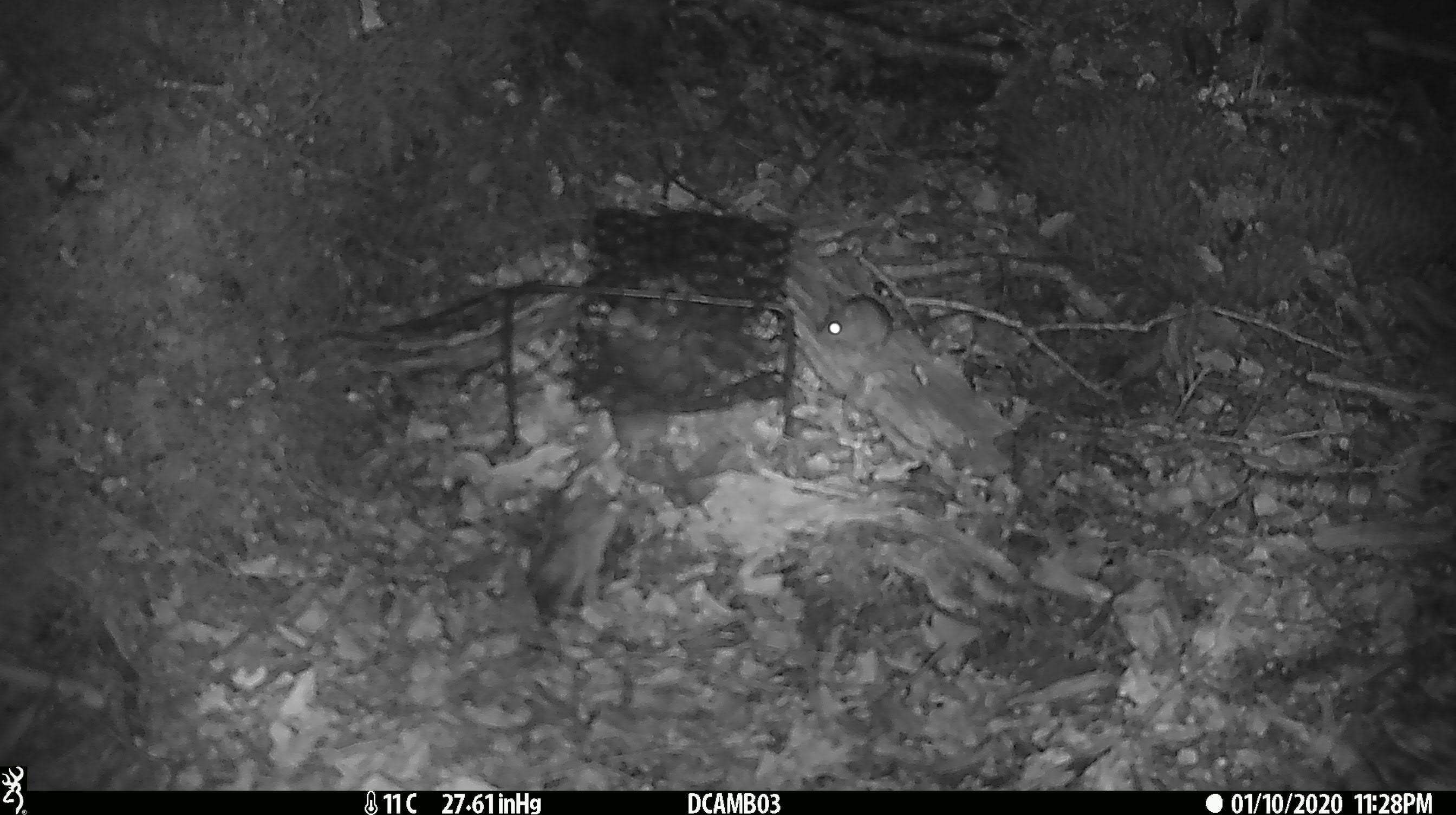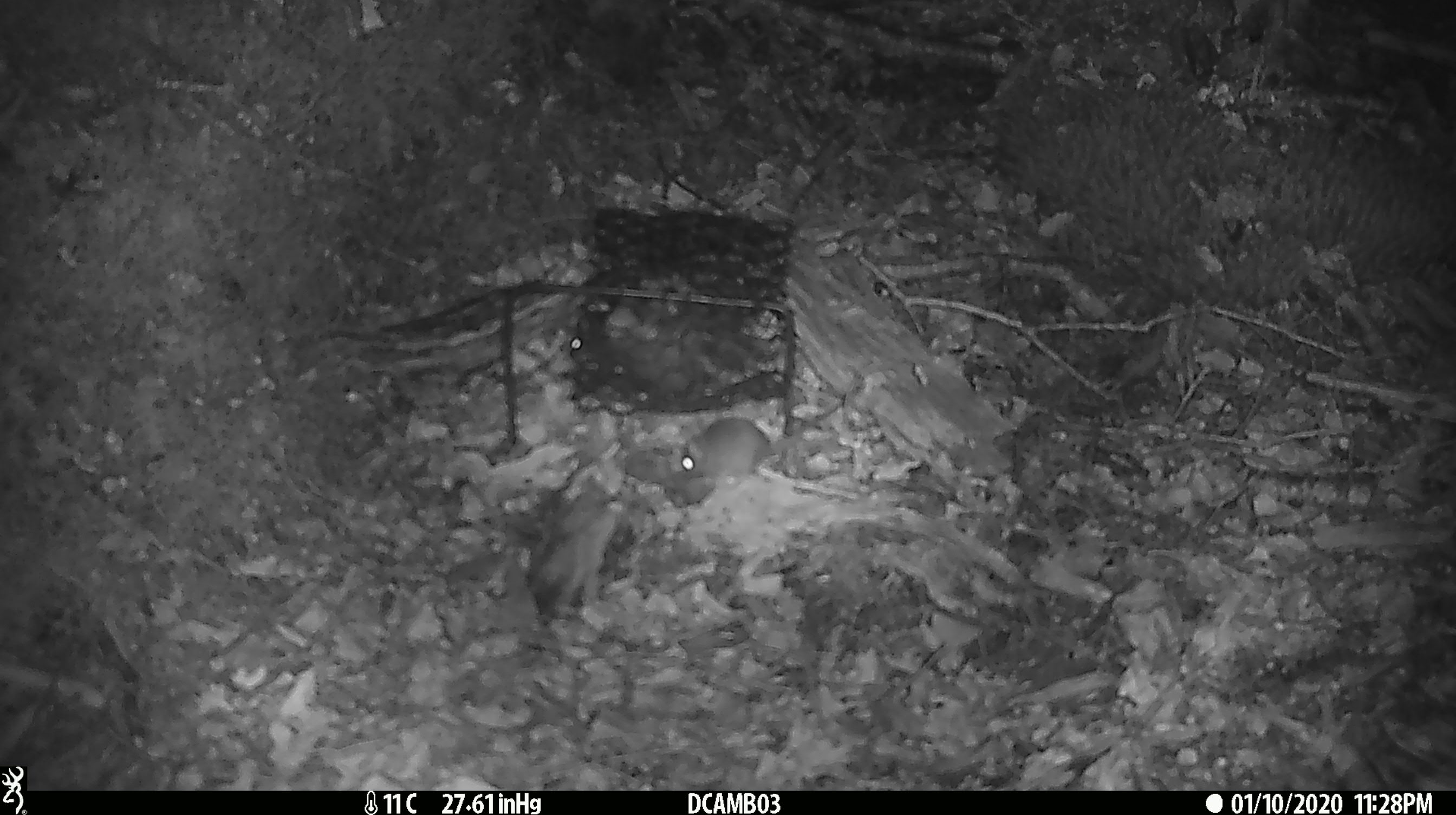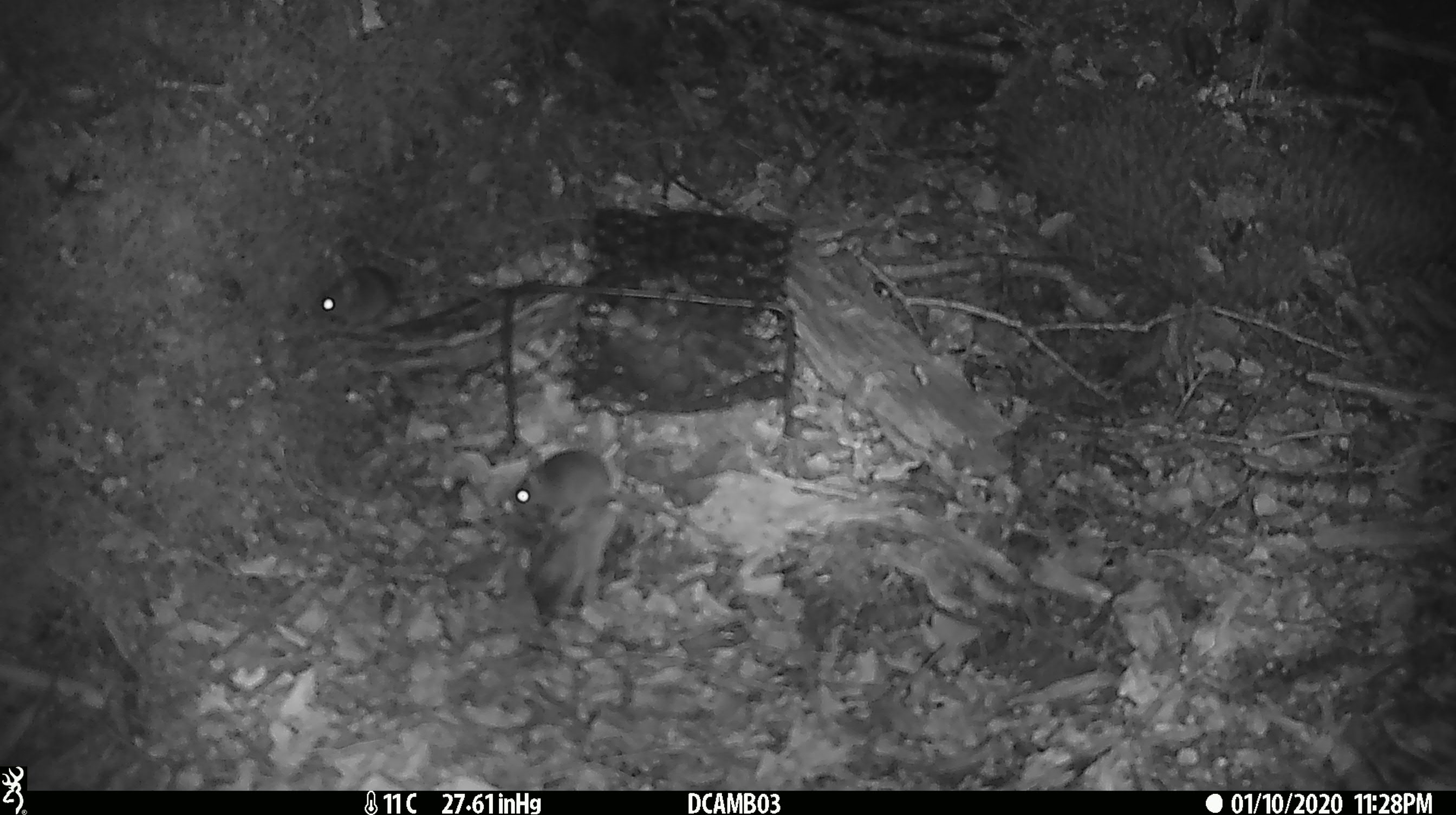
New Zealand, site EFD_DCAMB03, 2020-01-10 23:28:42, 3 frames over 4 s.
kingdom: Animalia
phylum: Chordata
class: Mammalia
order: Rodentia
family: Muridae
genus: Mus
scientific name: Mus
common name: mouse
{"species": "mouse (Mus)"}